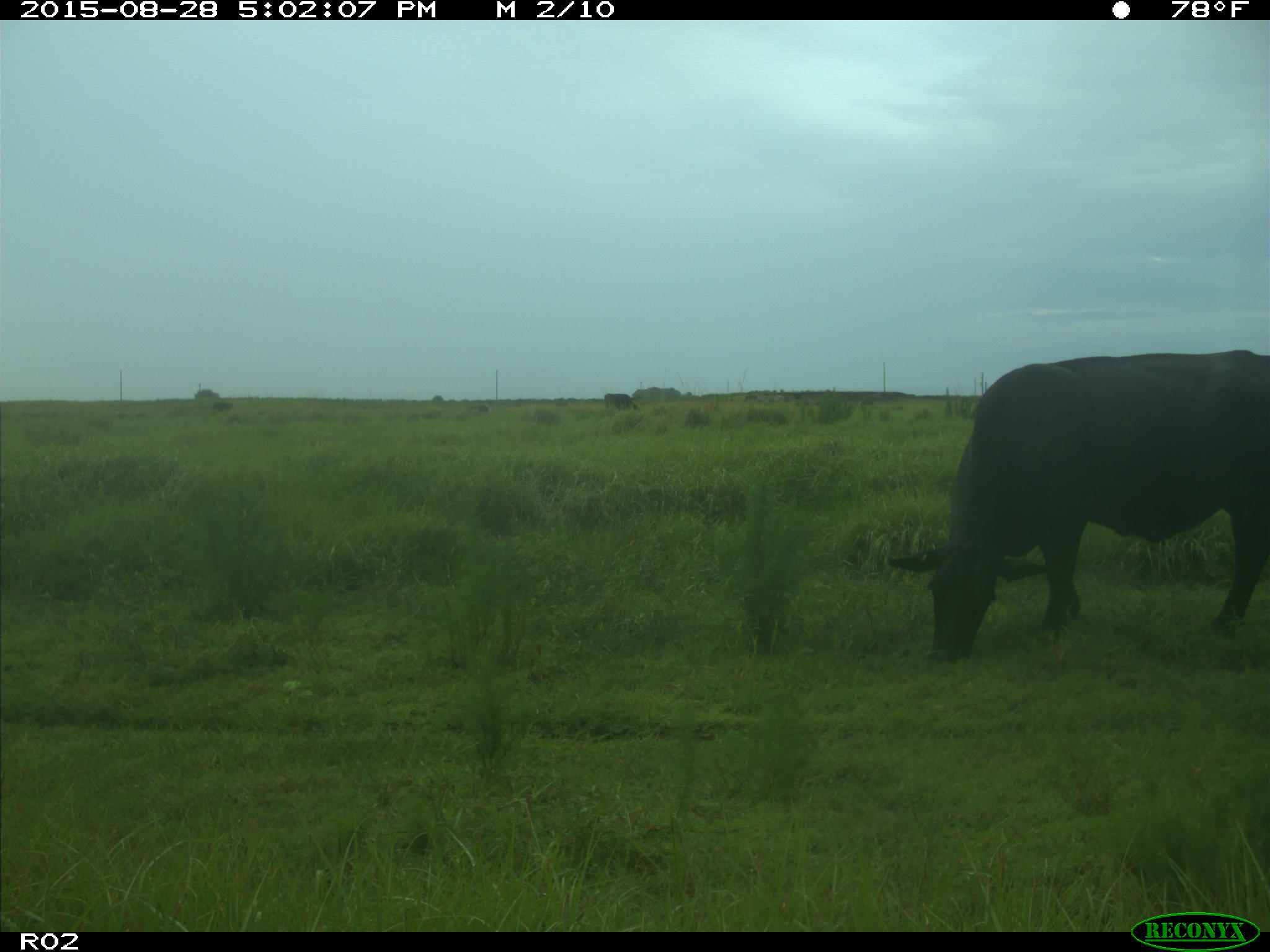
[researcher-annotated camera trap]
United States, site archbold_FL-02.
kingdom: Animalia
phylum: Chordata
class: Mammalia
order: Artiodactyla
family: Bovidae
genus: Bos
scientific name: Bos taurus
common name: domestic cow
Bos taurus (domestic cow).